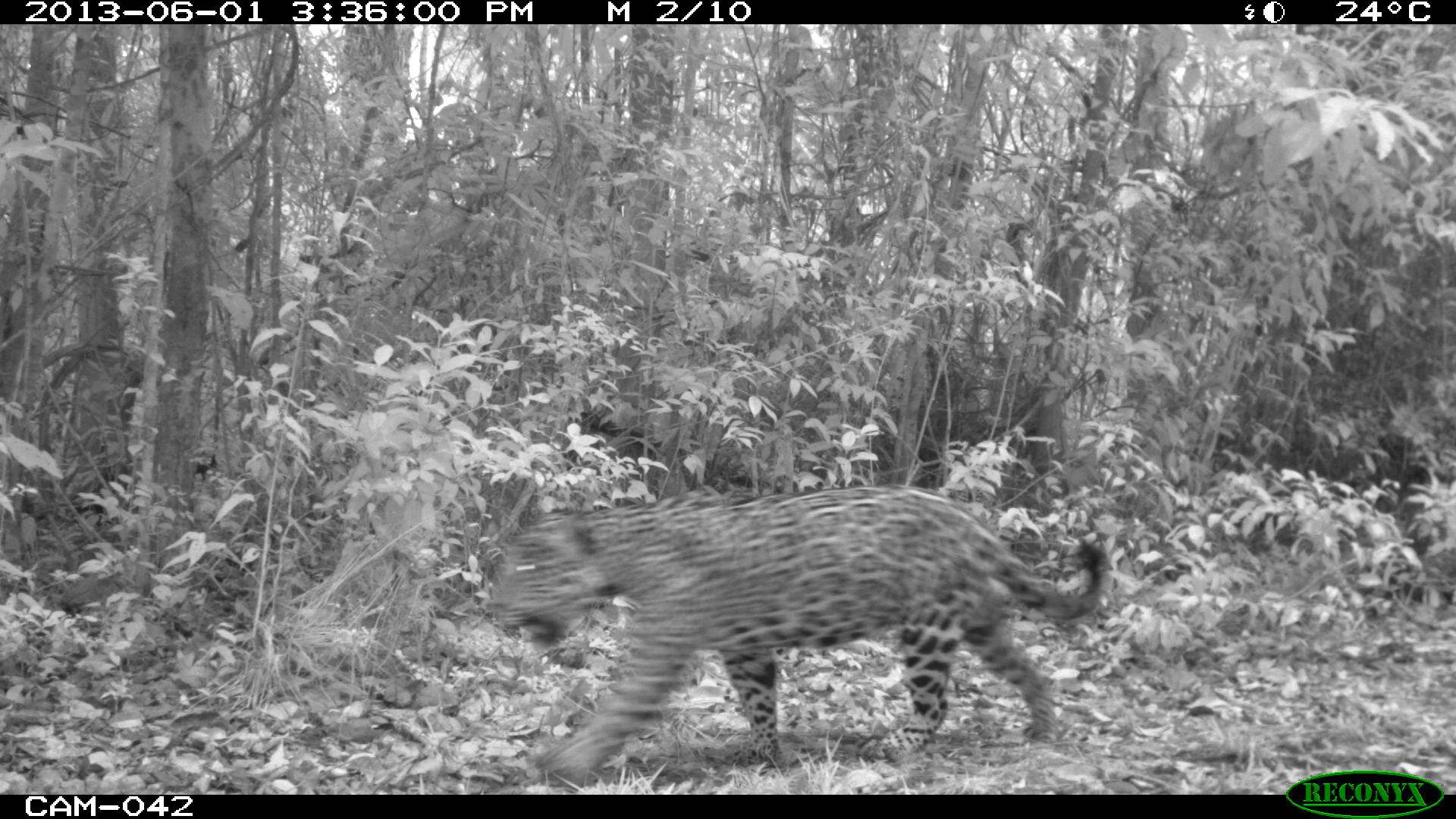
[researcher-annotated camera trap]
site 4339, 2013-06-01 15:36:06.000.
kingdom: Animalia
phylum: Chordata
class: Mammalia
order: Carnivora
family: Felidae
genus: Panthera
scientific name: Panthera onca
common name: jaguar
Panthera onca (jaguar), count 1, sex male.